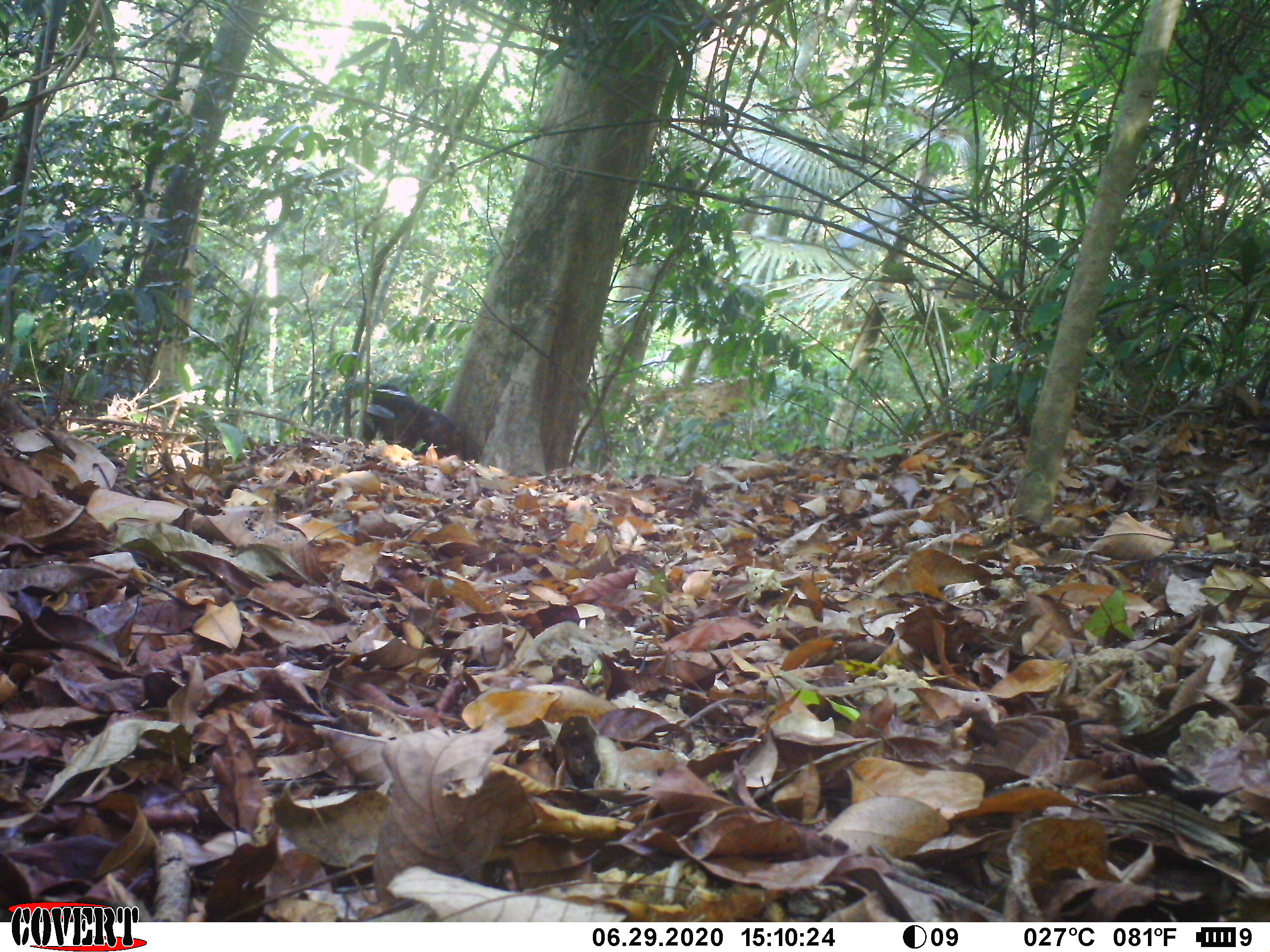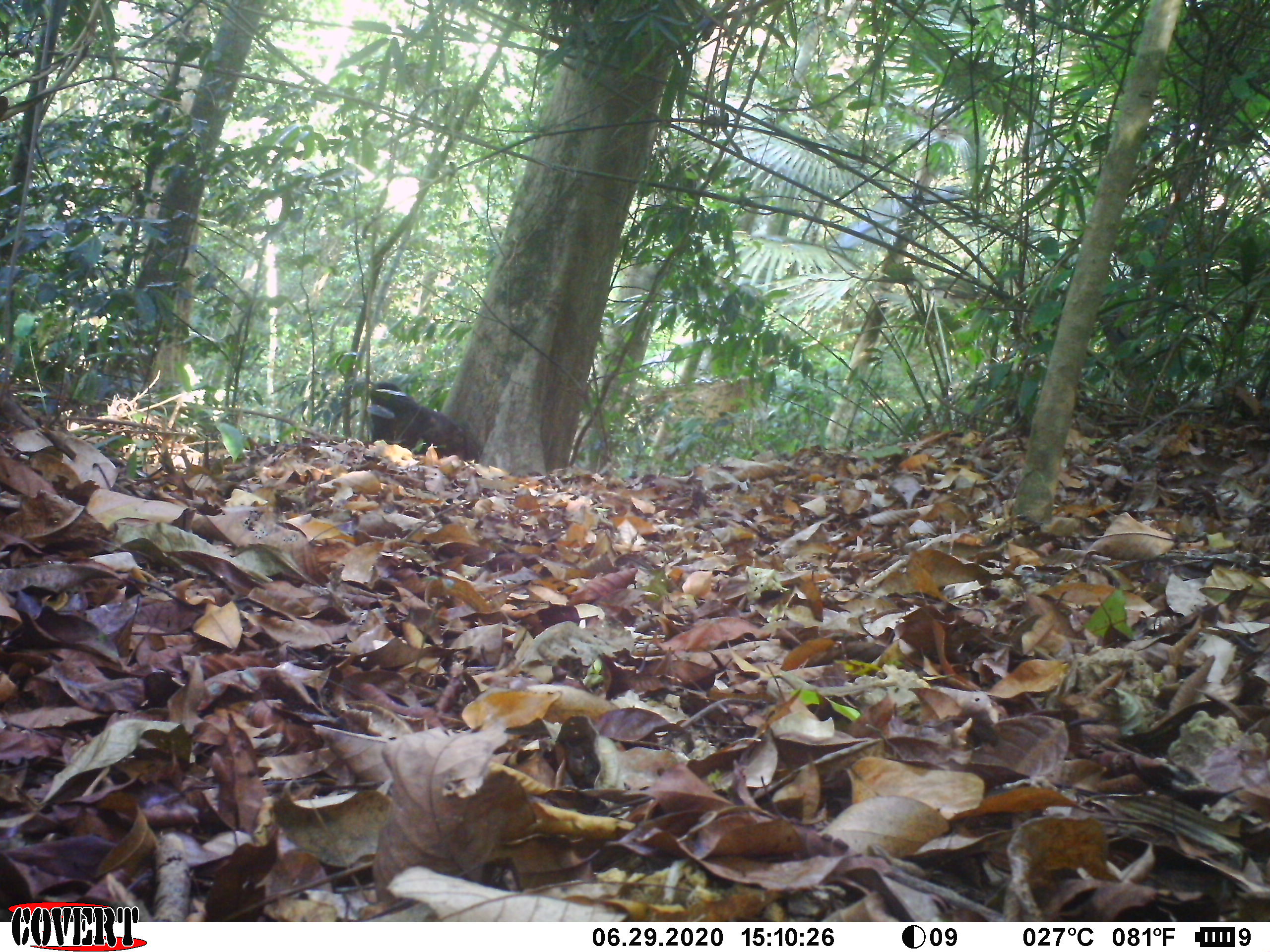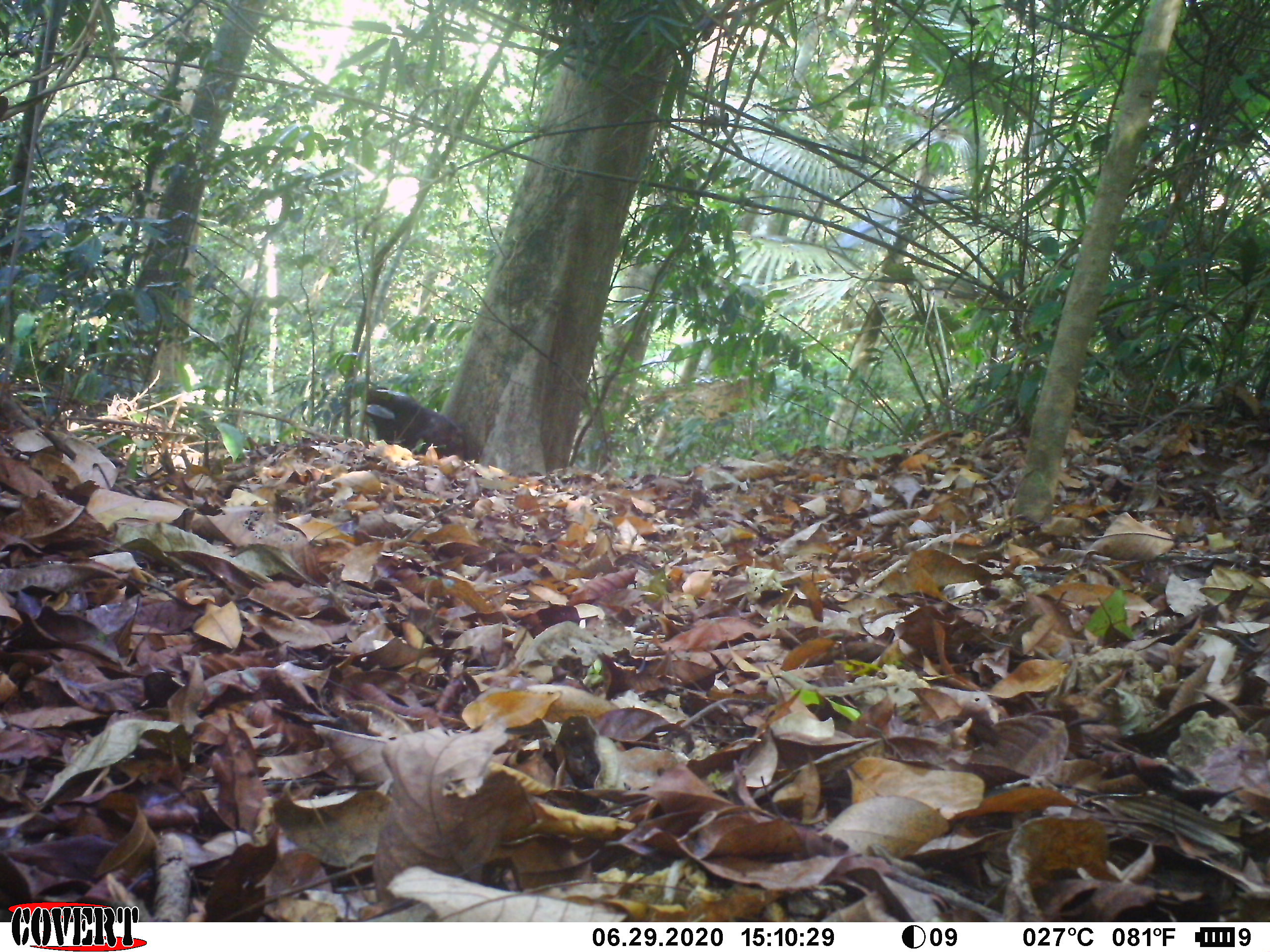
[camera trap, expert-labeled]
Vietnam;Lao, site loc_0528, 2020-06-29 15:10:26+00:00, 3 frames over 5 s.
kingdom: Animalia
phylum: Chordata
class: Mammalia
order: Primates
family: Cercopithecidae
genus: Macaca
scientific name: Macaca arctoides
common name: stump-tailed macaque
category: stump tailed macaque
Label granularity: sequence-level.